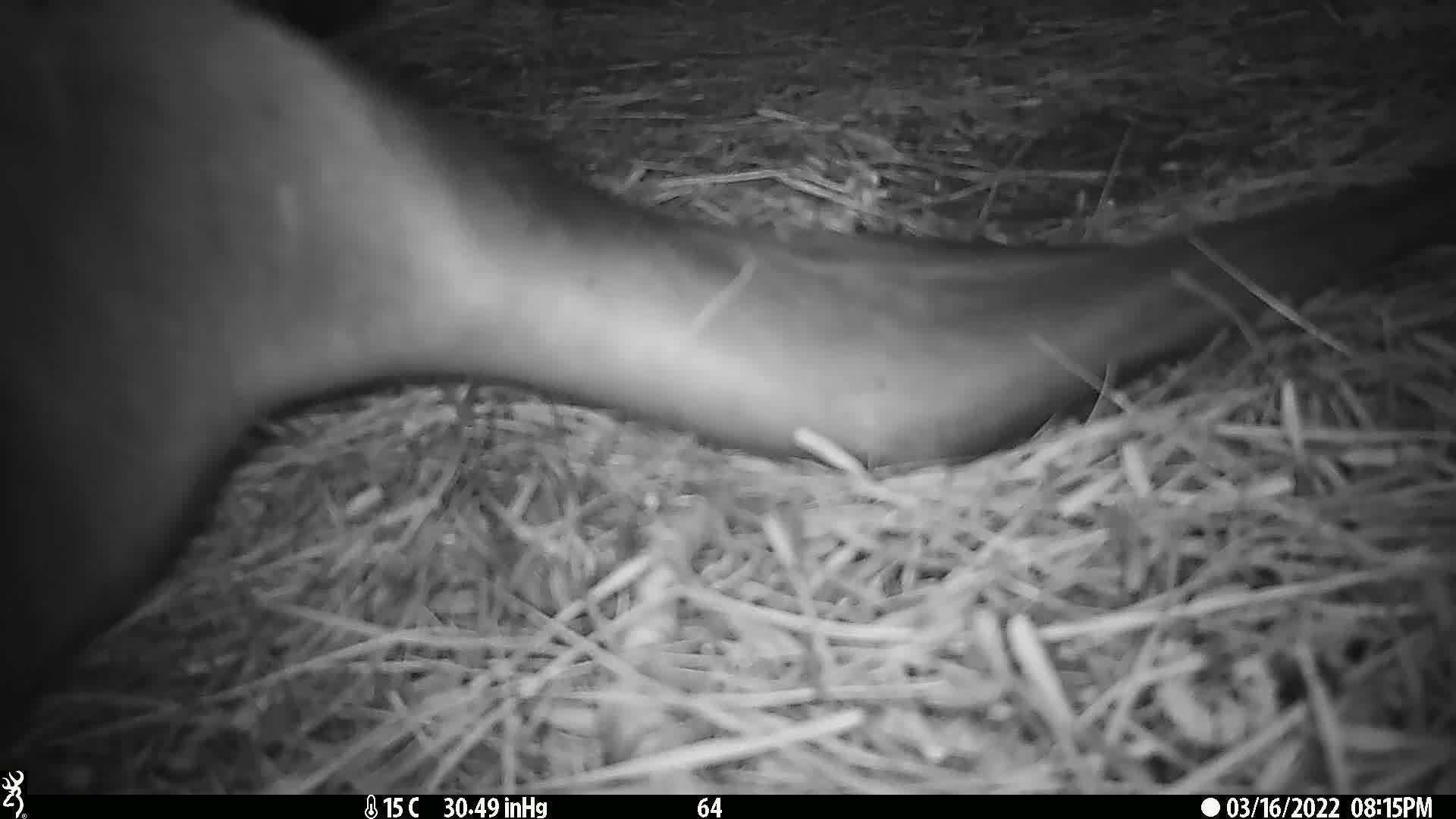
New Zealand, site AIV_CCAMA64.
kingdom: Animalia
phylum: Chordata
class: Mammalia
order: Carnivora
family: Otariidae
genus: Phocarctos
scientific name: Phocarctos hookeri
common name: new zealand sea lion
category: sealion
Sealion (new zealand sea lion) (Phocarctos hookeri).